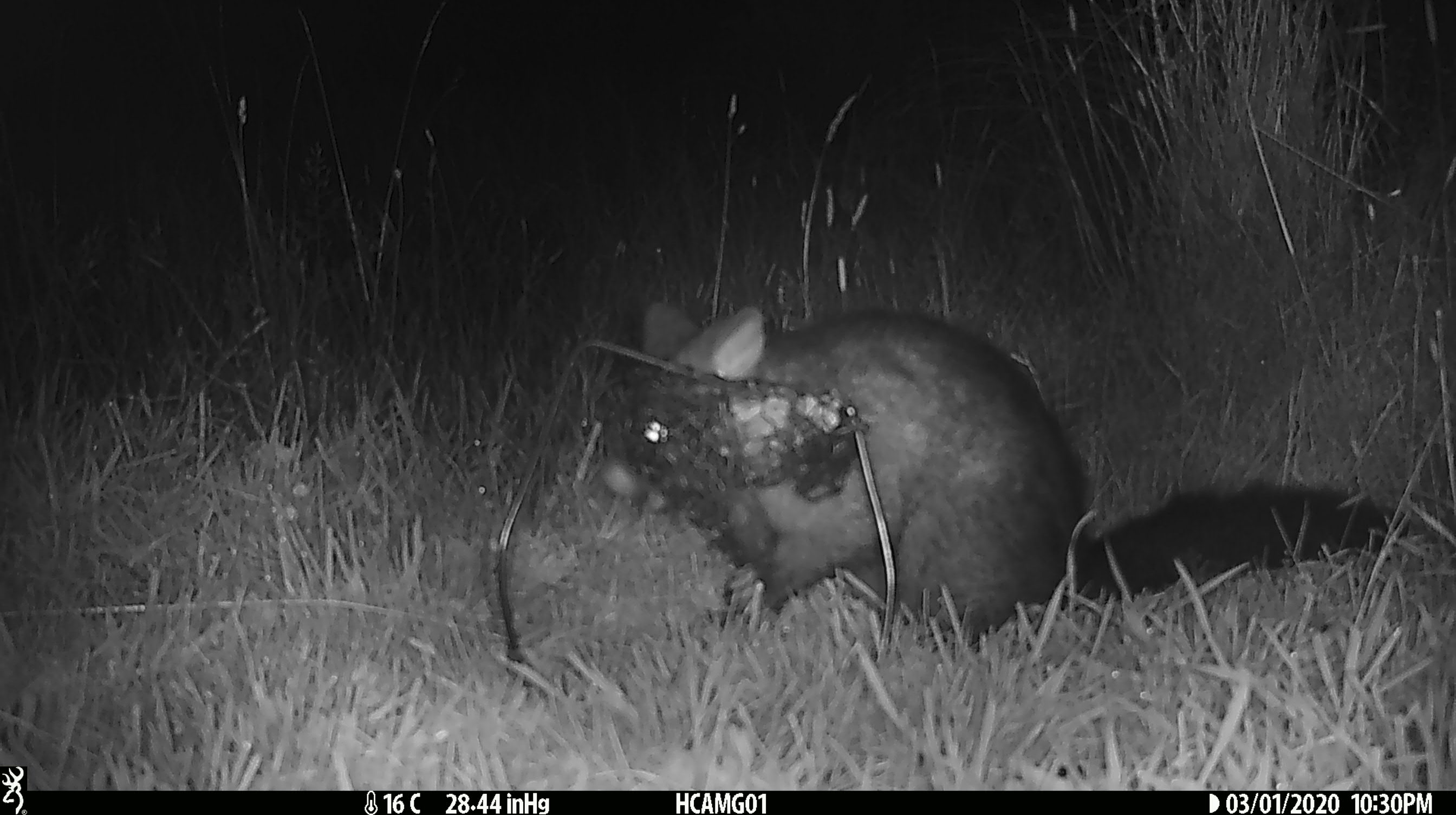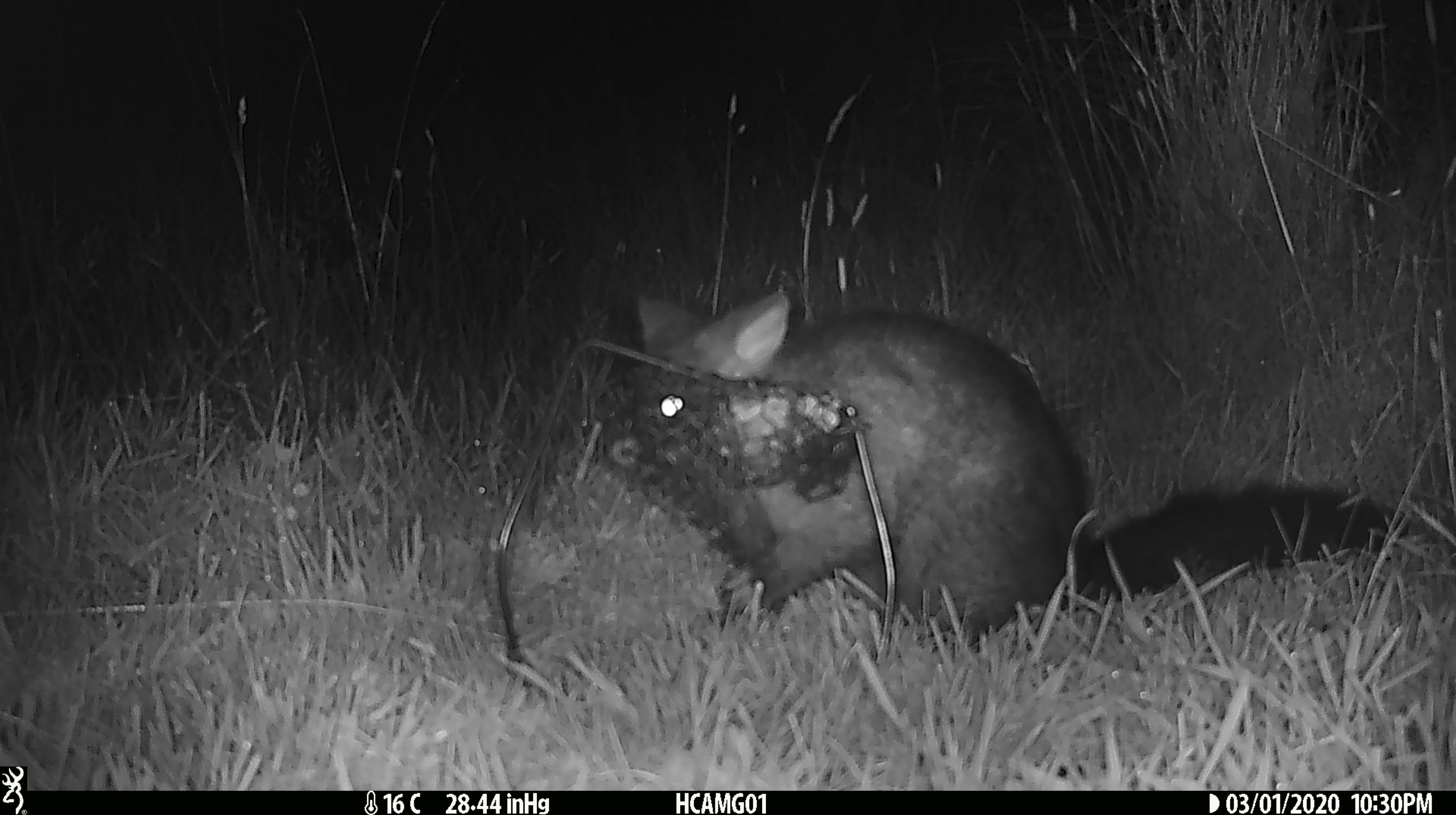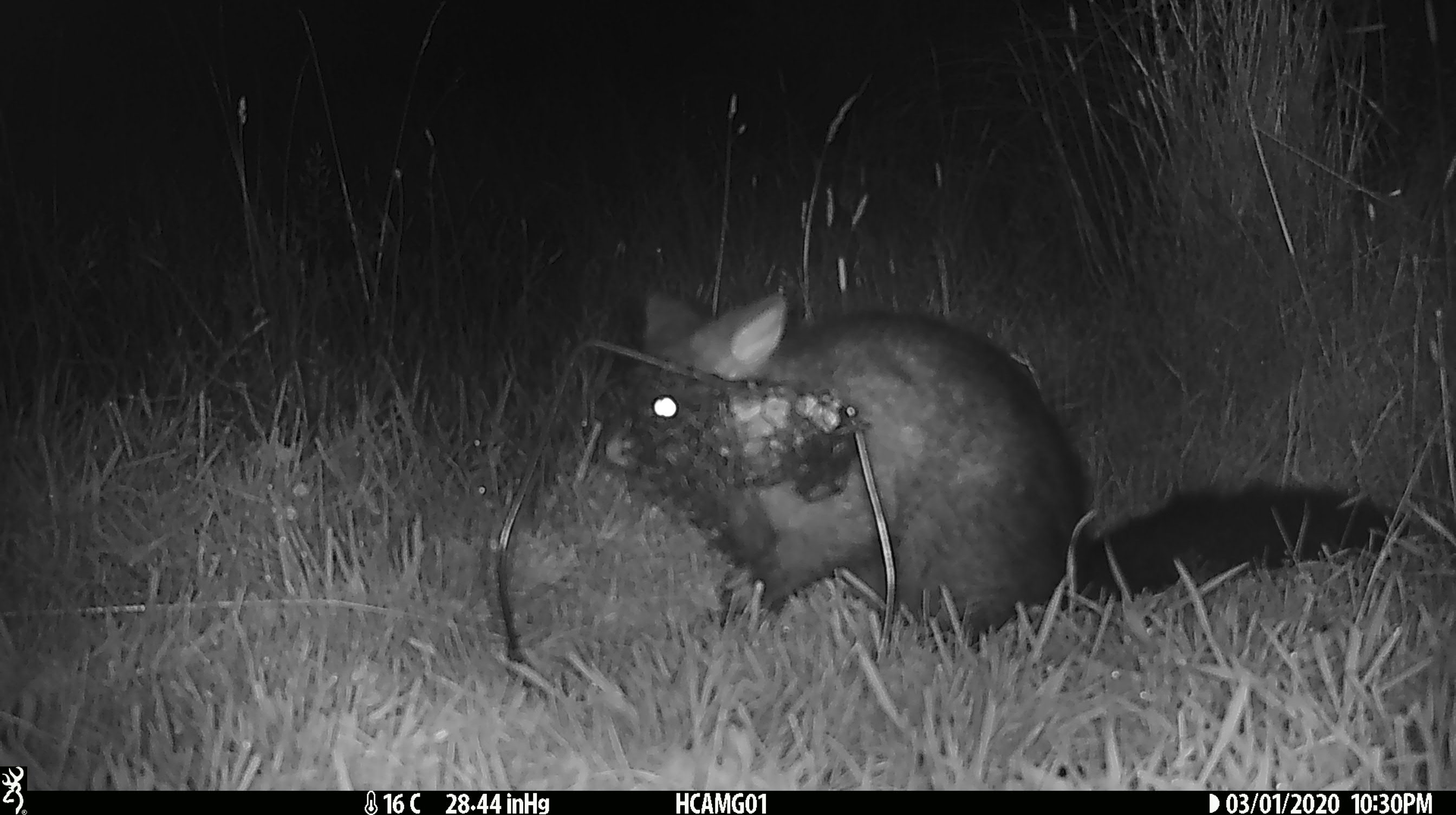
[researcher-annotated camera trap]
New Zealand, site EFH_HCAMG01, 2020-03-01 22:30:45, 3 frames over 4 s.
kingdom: Animalia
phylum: Chordata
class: Mammalia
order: Diprotodontia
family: Phalangeridae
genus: Trichosurus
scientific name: Trichosurus vulpecula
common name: common brushtail possum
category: possum